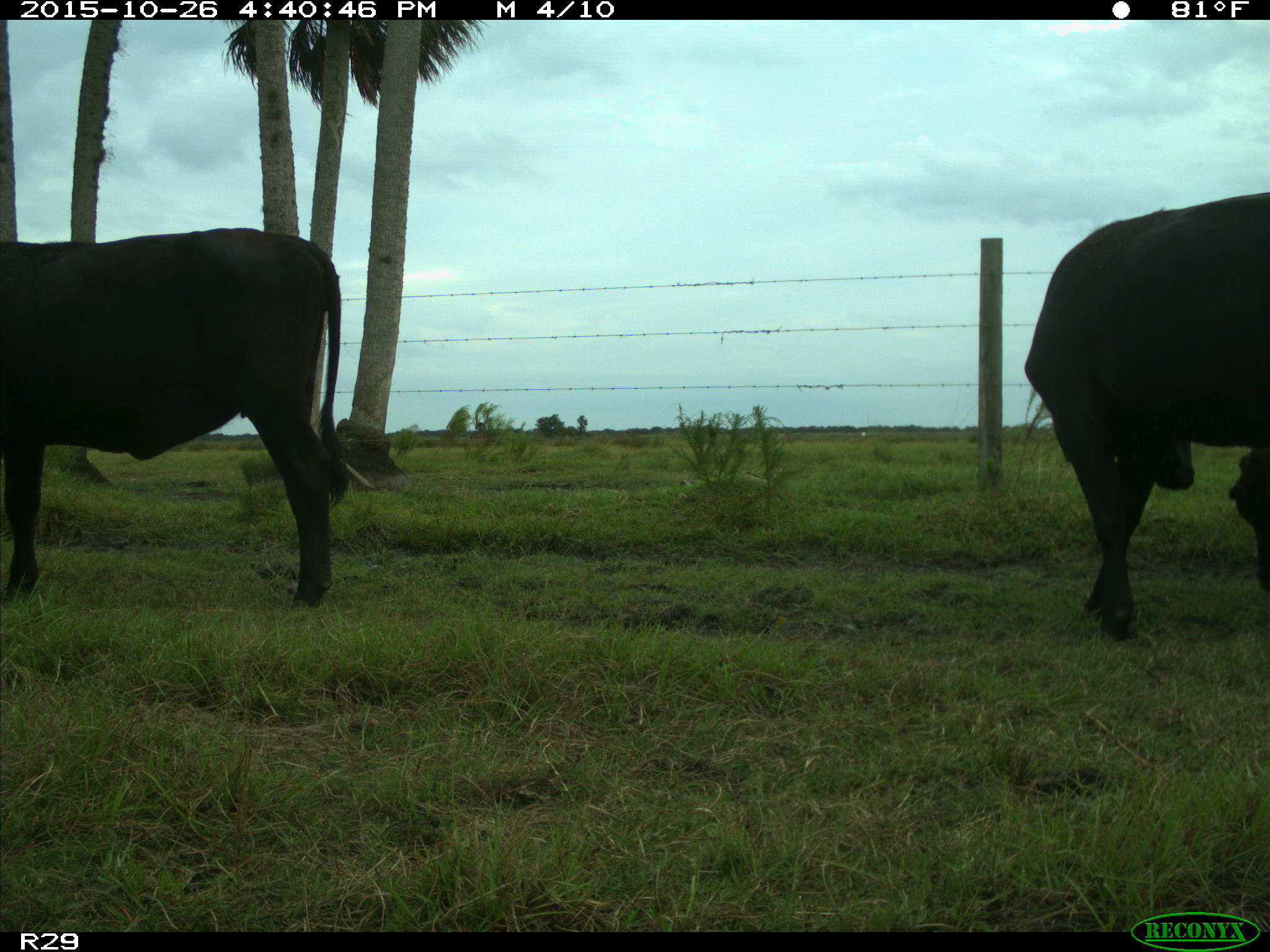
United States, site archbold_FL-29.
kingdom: Animalia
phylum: Chordata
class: Mammalia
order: Artiodactyla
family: Bovidae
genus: Bos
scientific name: Bos taurus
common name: domestic cow